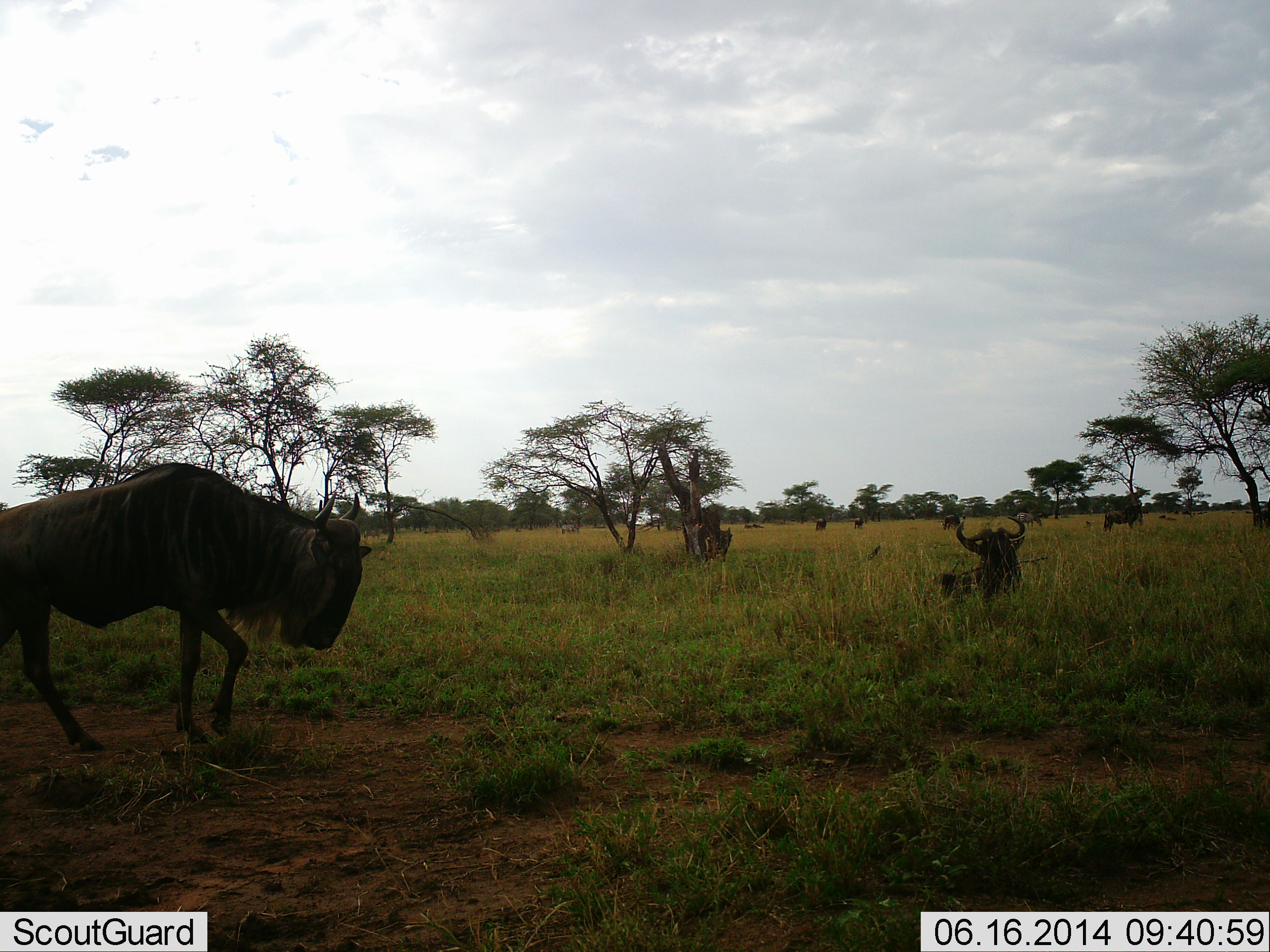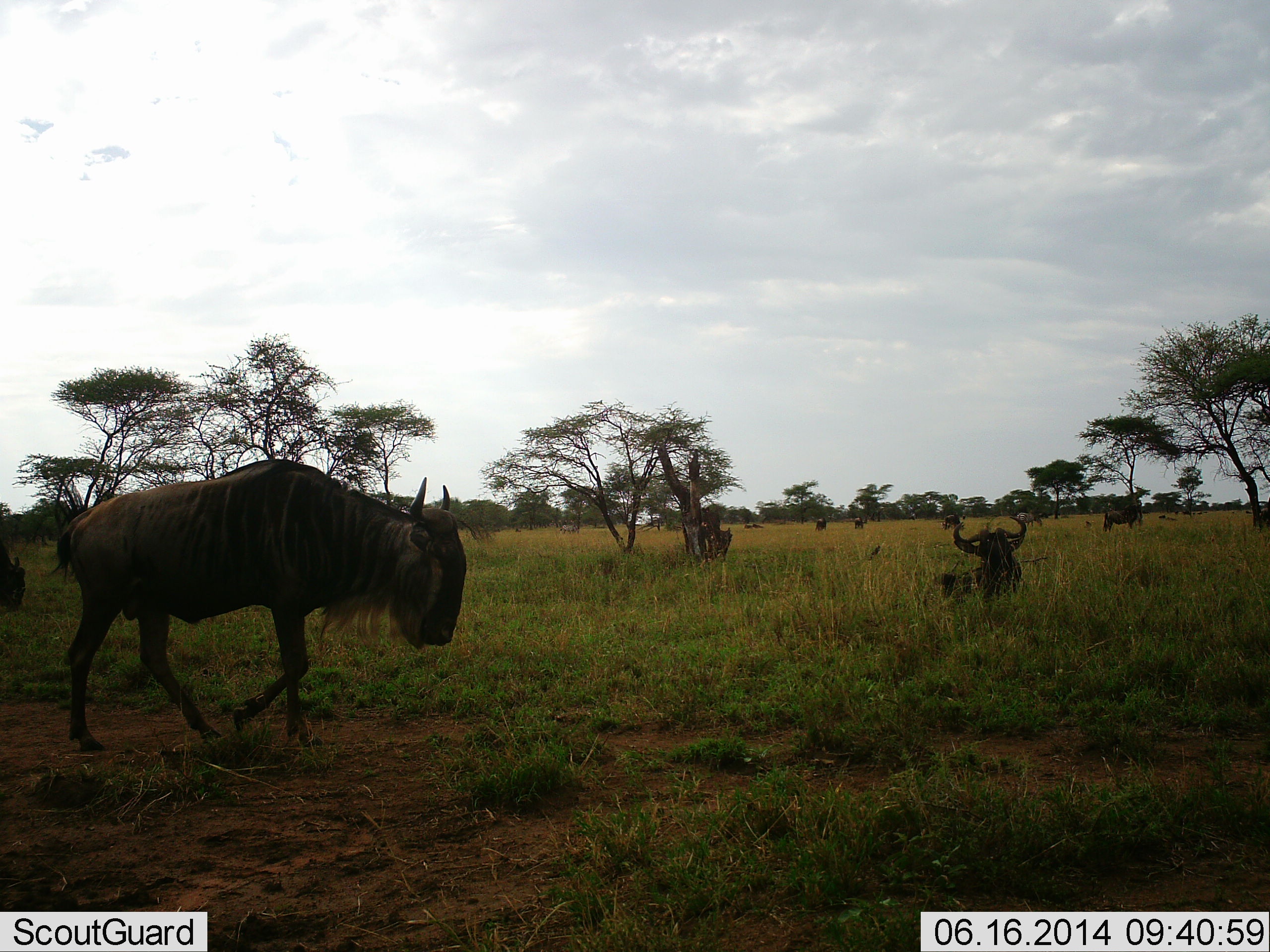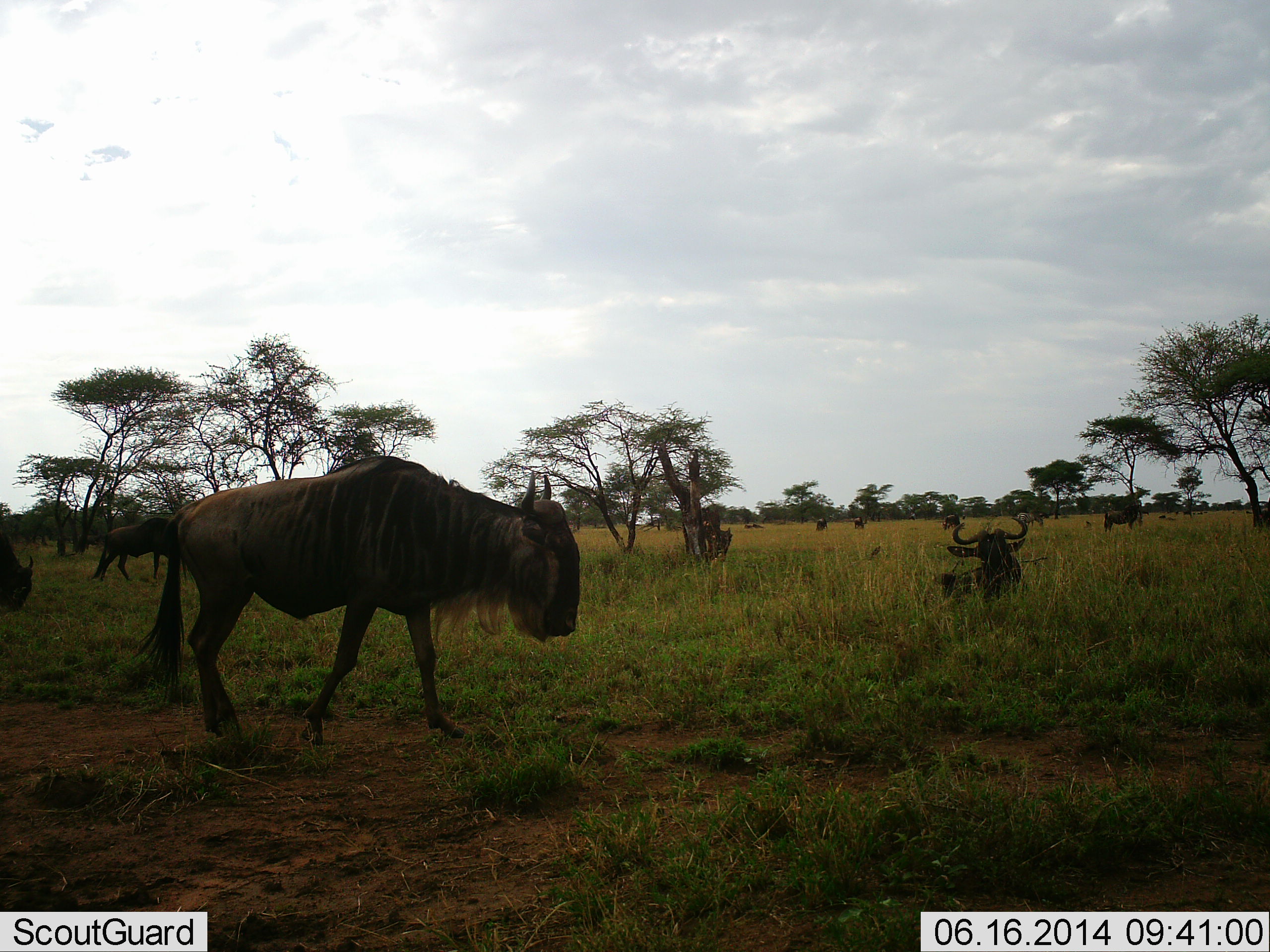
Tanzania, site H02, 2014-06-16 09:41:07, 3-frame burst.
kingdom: Animalia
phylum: Chordata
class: Mammalia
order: Artiodactyla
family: Bovidae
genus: Connochaetes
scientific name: Connochaetes taurinus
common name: blue wildebeest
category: wildebeest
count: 8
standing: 45%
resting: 91%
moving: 91%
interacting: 0%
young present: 0%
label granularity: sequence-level